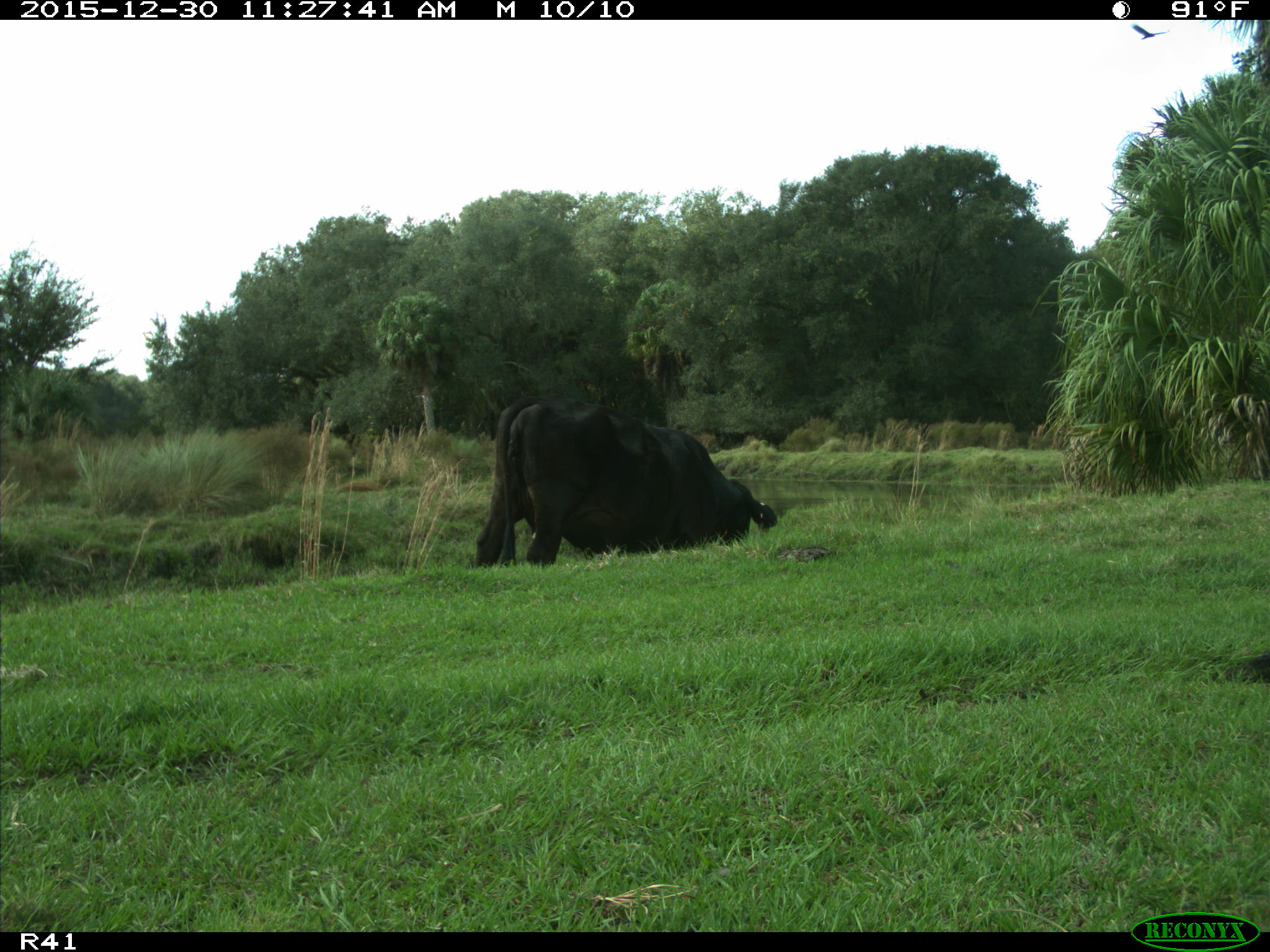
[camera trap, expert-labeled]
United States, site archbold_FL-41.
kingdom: Animalia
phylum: Chordata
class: Mammalia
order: Artiodactyla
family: Bovidae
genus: Bos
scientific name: Bos taurus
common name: domestic cow